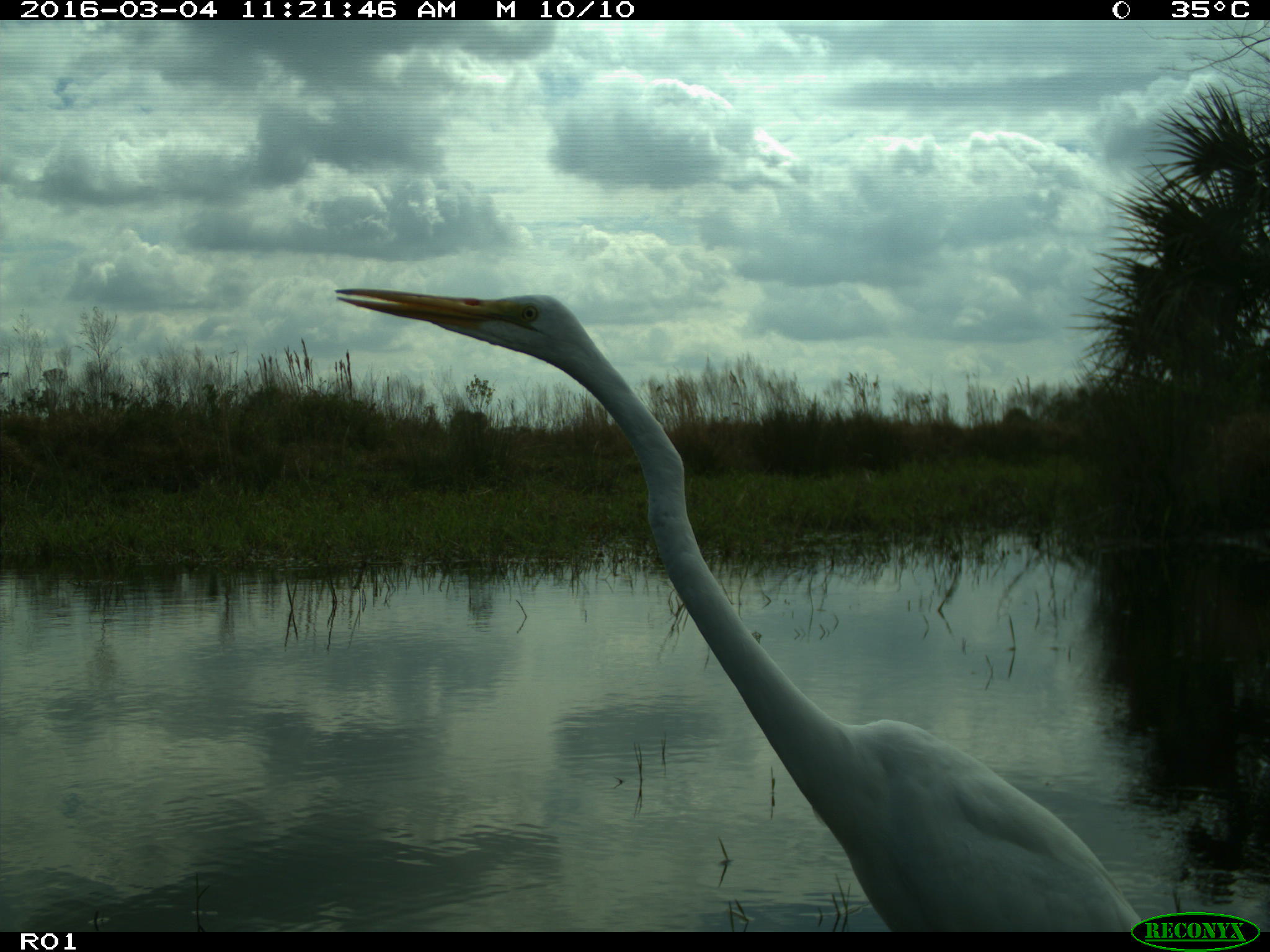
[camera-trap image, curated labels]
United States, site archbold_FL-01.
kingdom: Animalia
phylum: Chordata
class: Aves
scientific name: Aves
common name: birds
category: unidentified bird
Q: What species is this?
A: Unidentified bird (birds) (Aves).